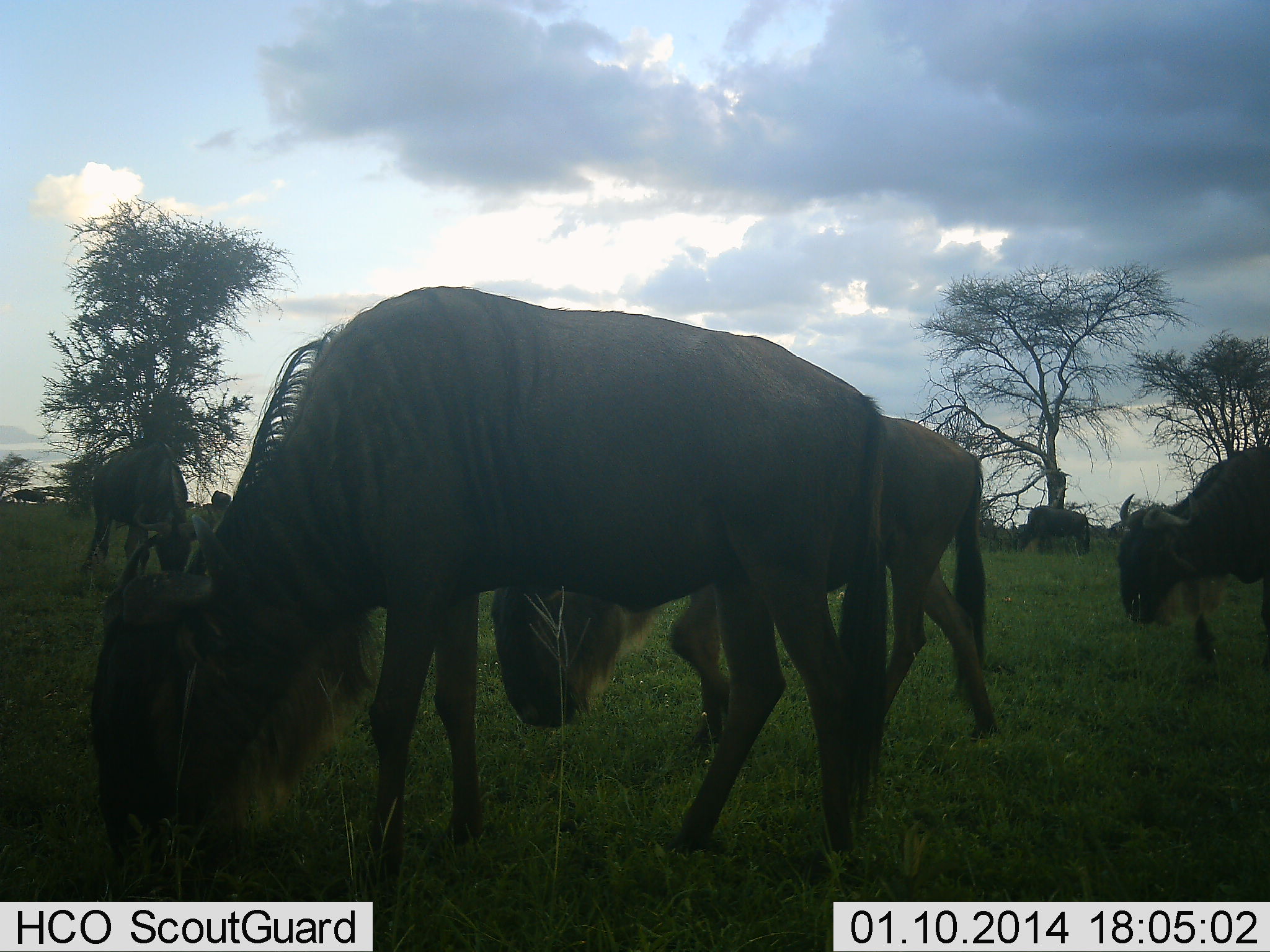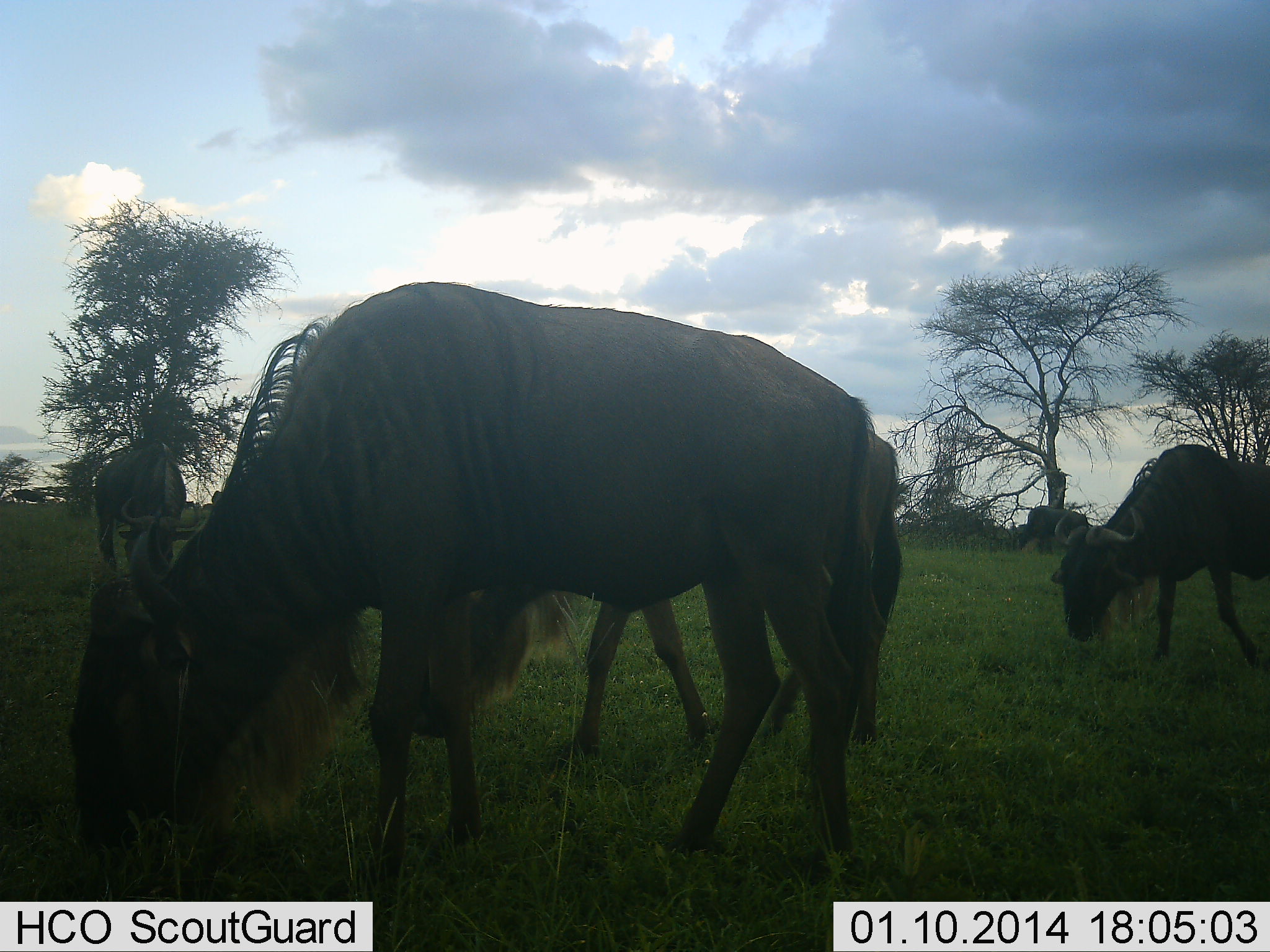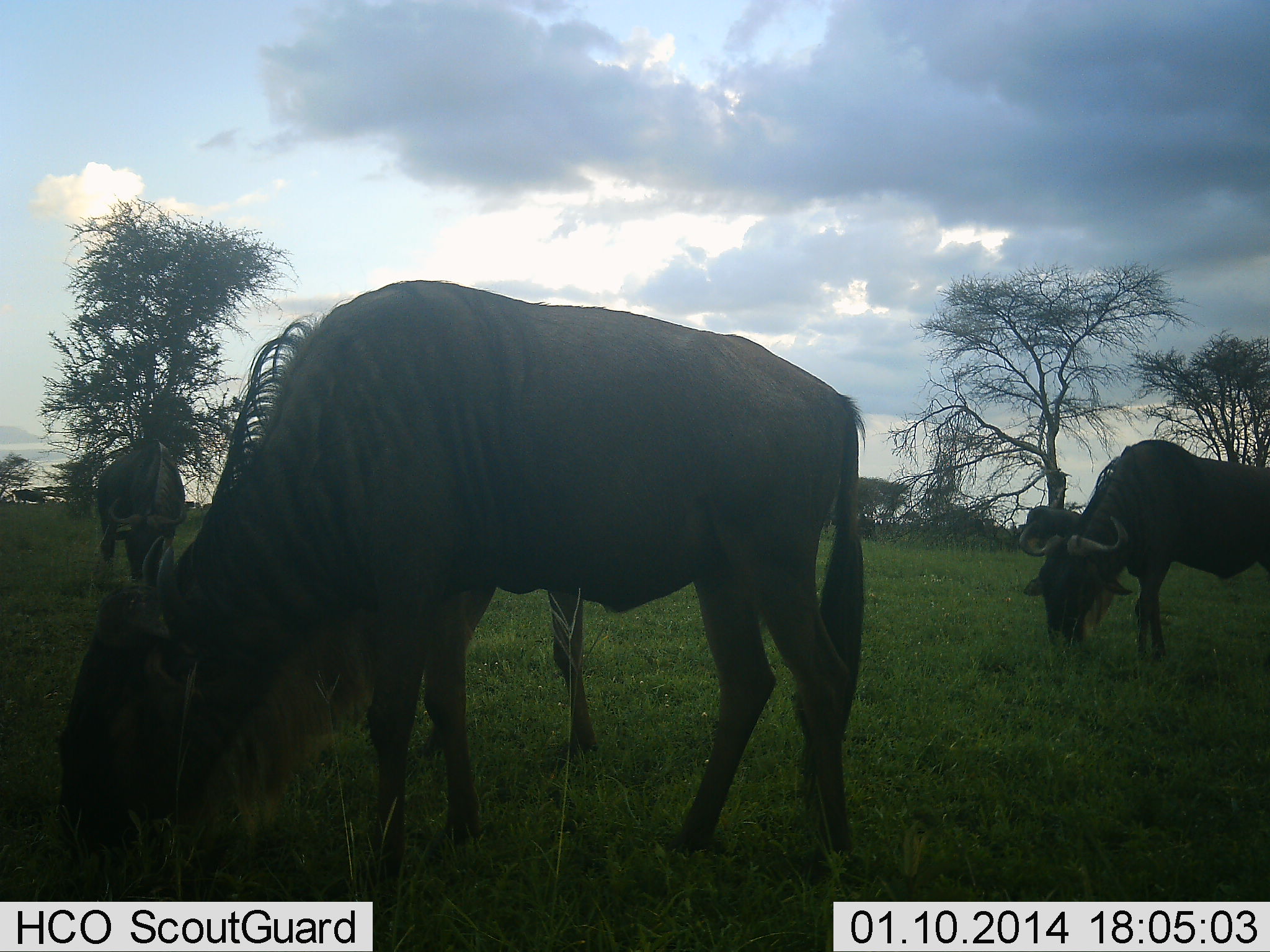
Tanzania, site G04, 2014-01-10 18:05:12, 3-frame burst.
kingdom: Animalia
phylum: Chordata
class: Mammalia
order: Artiodactyla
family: Bovidae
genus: Connochaetes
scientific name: Connochaetes taurinus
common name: blue wildebeest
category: wildebeest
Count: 5.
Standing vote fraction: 10%.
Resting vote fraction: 0%.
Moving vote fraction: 40%.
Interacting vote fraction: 0%.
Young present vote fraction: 0%.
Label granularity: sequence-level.